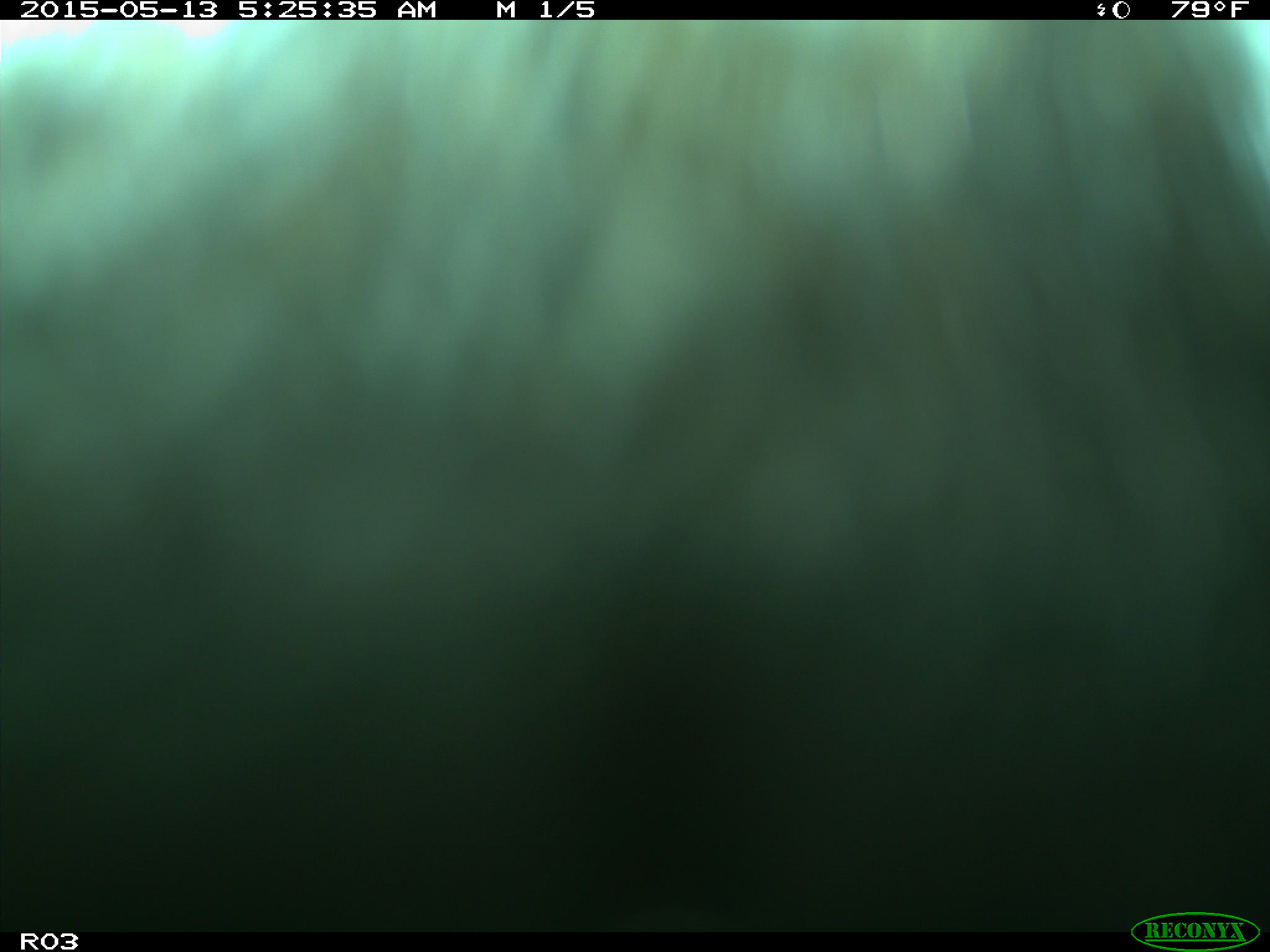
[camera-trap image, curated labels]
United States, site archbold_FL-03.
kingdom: Animalia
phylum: Chordata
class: Mammalia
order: Artiodactyla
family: Bovidae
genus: Bos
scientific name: Bos taurus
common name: domestic cow